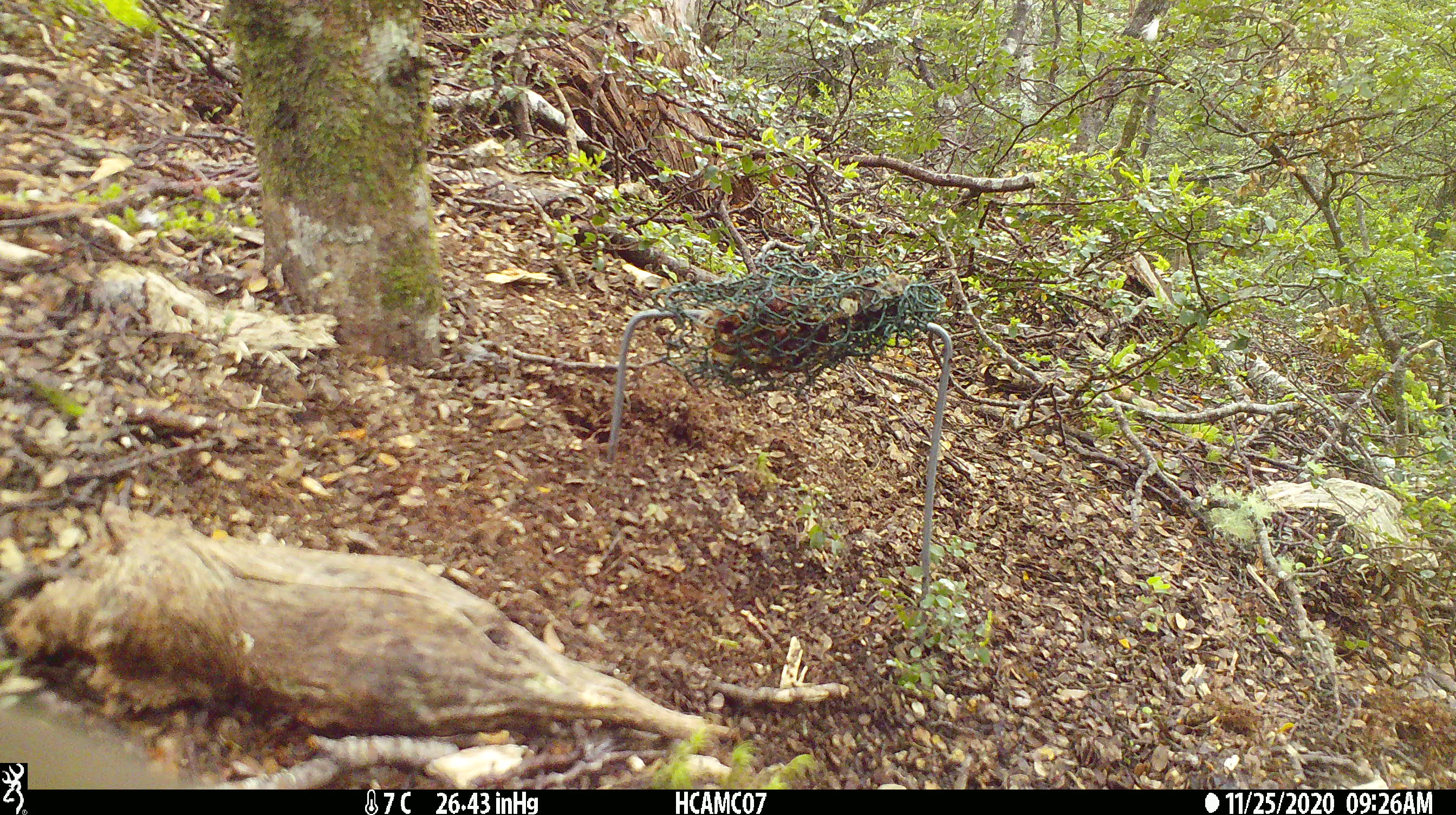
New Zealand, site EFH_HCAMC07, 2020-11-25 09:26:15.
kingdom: Animalia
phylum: Chordata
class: Aves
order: Psittaciformes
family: Strigopidae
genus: Nestor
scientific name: Nestor notabilis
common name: kea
Kea (Nestor notabilis).